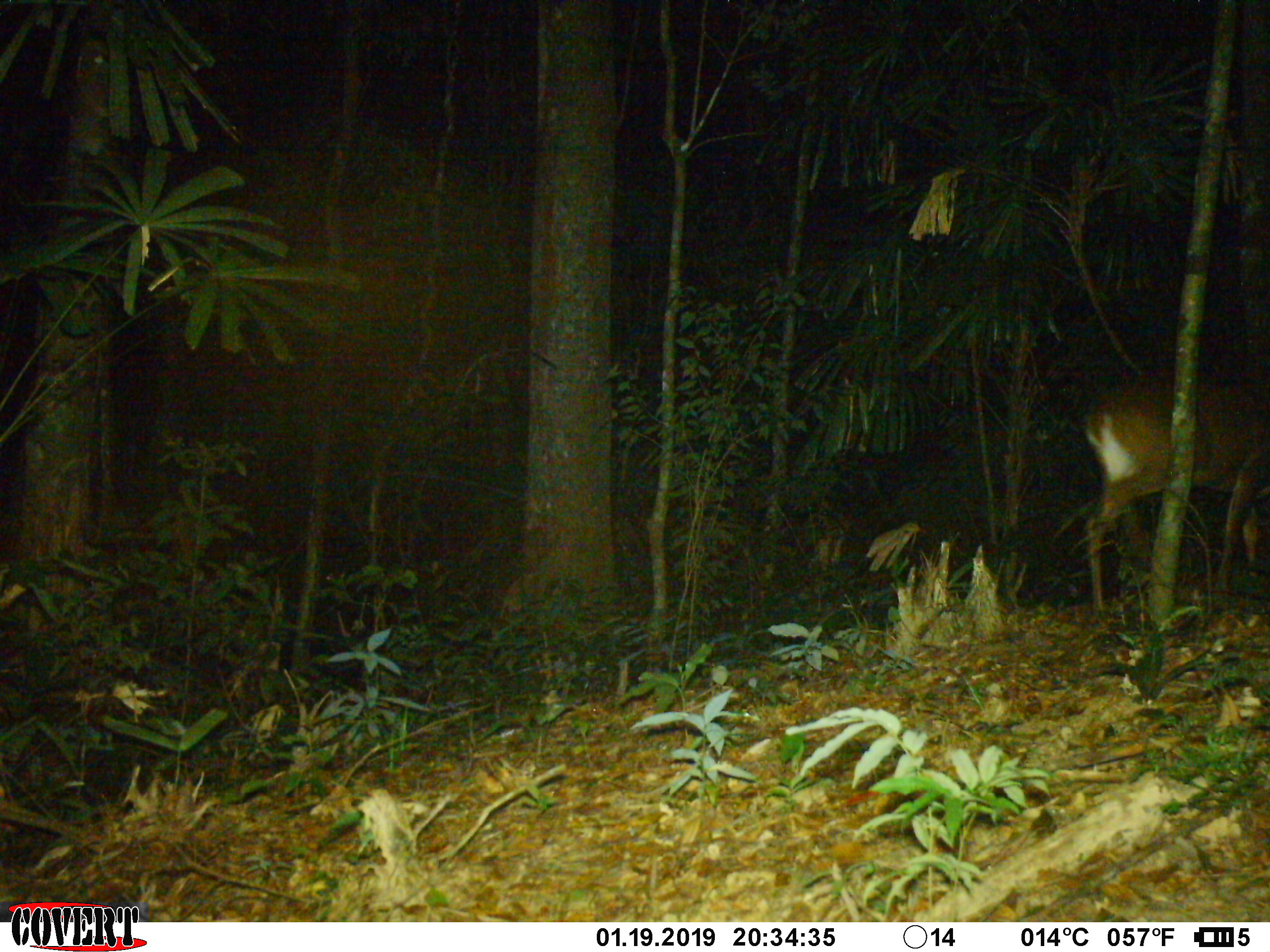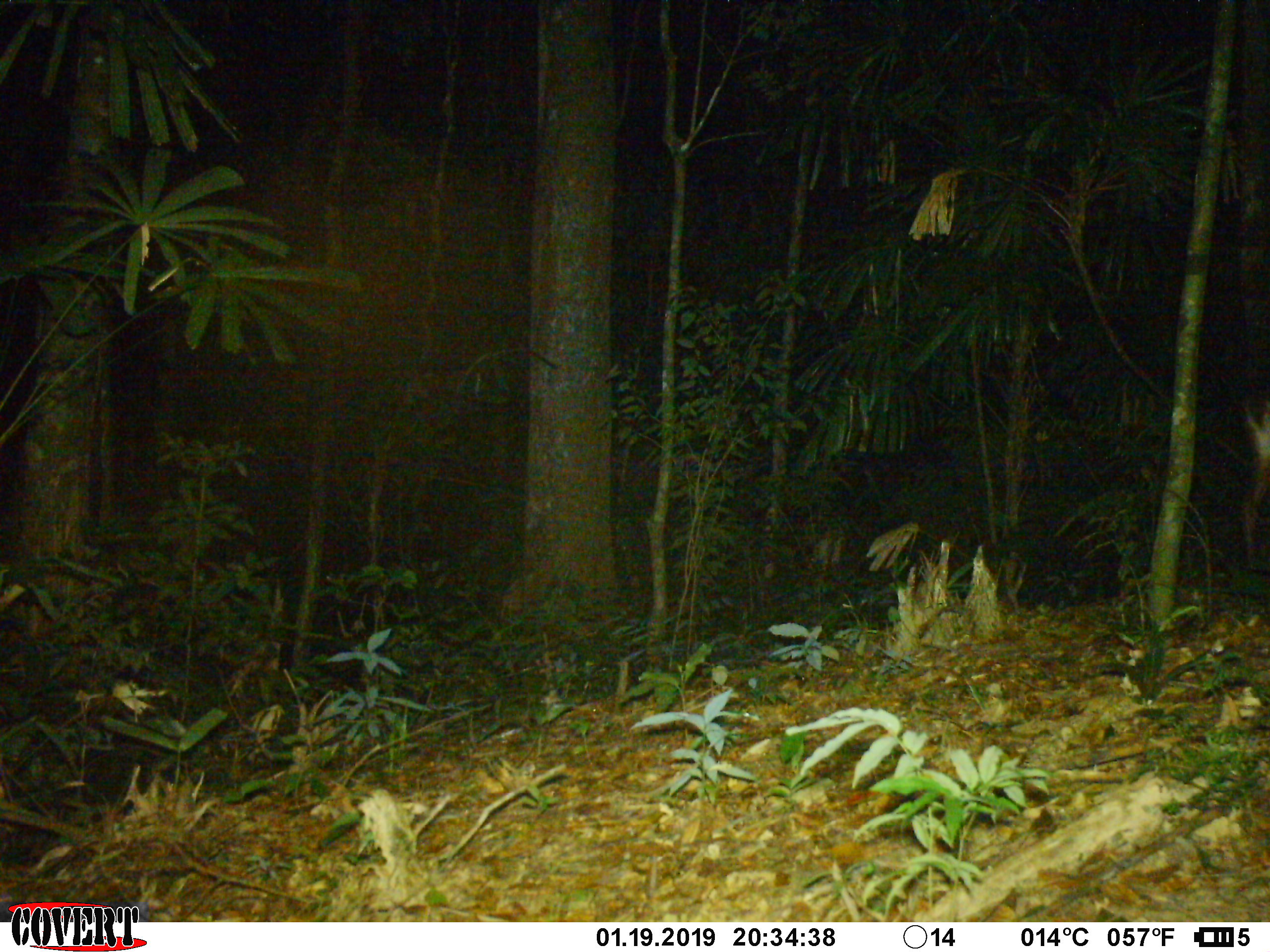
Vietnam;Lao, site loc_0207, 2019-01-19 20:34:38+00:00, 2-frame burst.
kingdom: Animalia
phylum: Chordata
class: Mammalia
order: Artiodactyla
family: Cervidae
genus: Muntiacus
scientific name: Muntiacus vuquangensis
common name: large-antlered muntjac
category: large antlered muntjac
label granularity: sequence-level